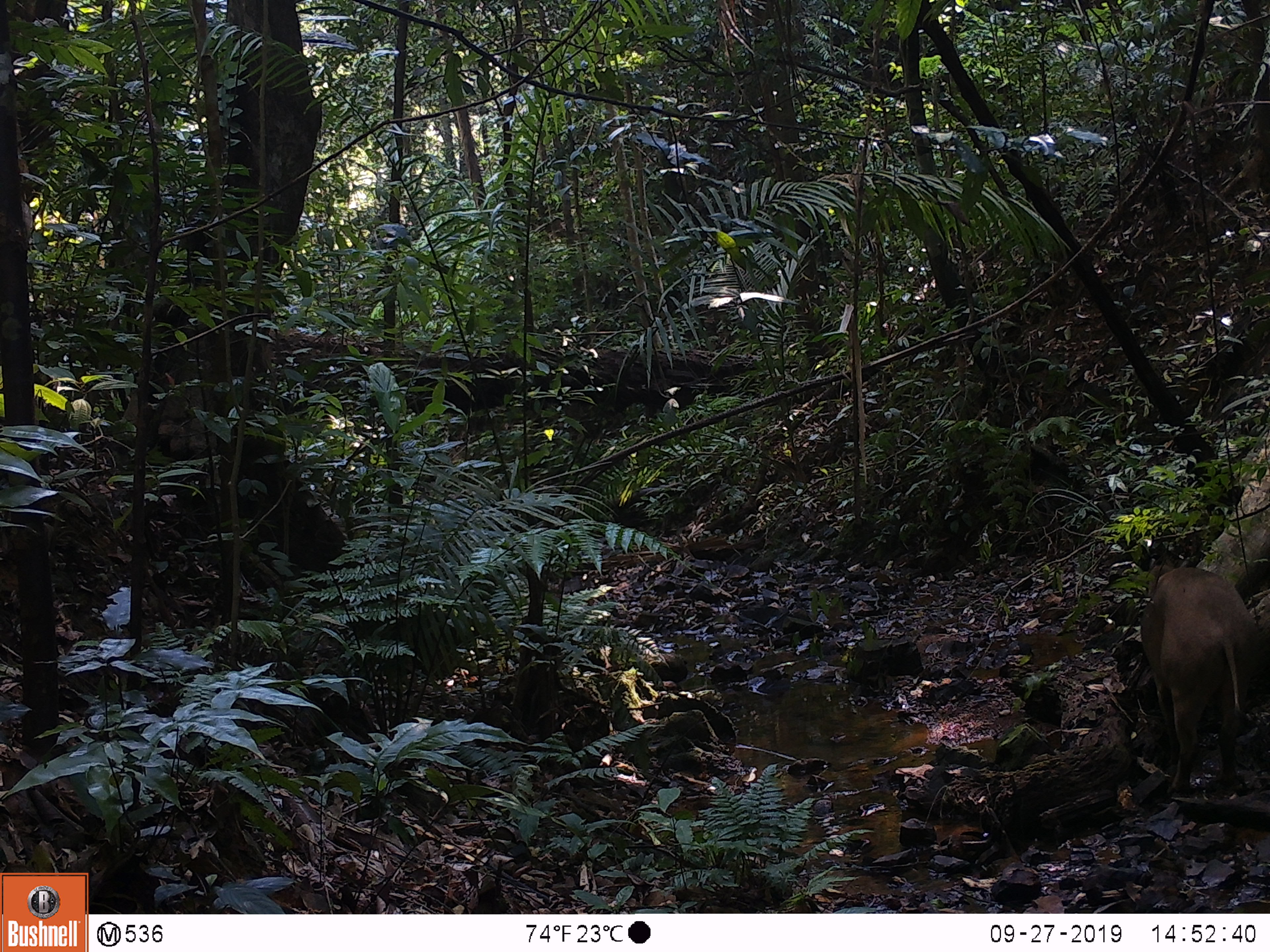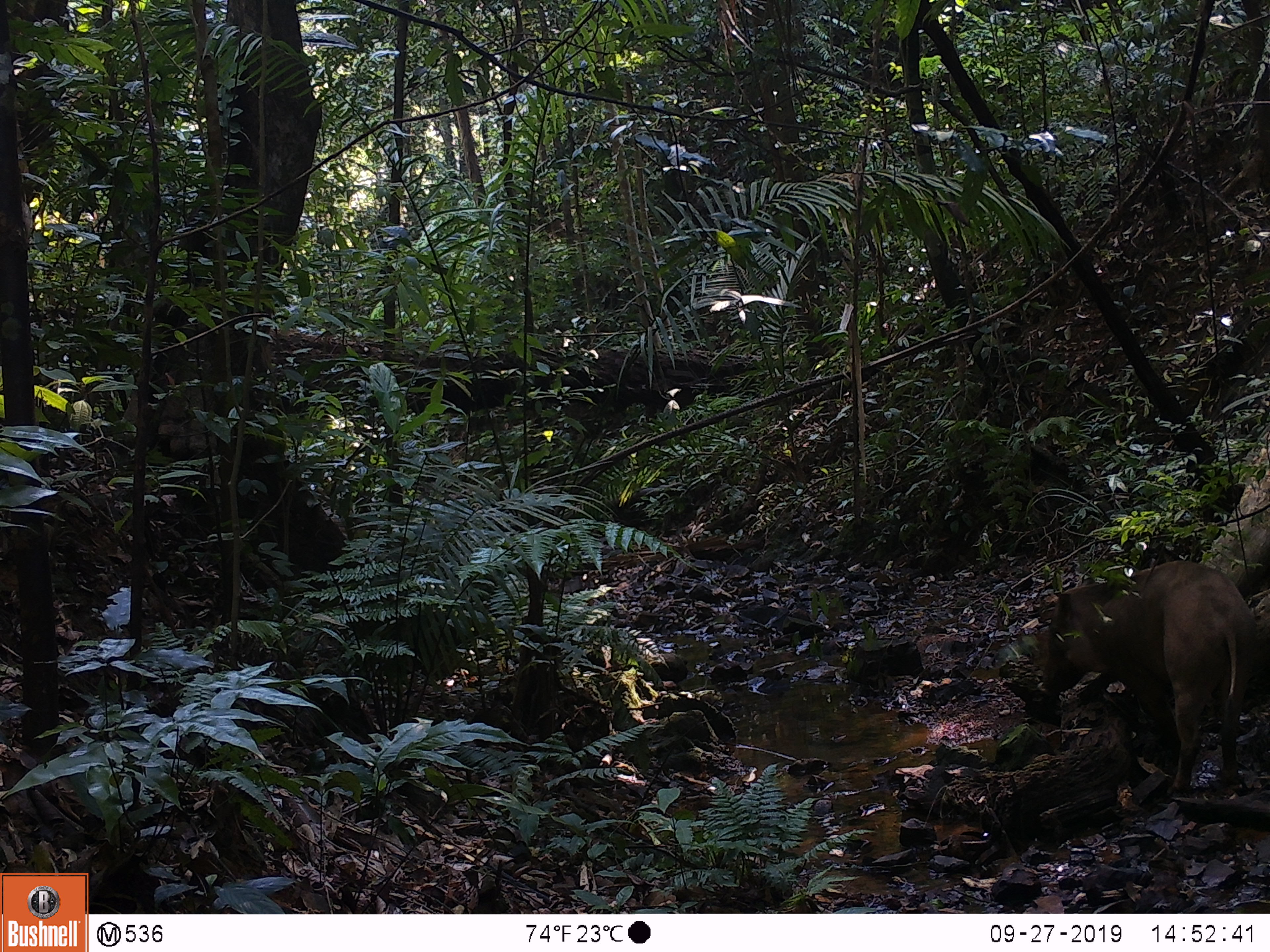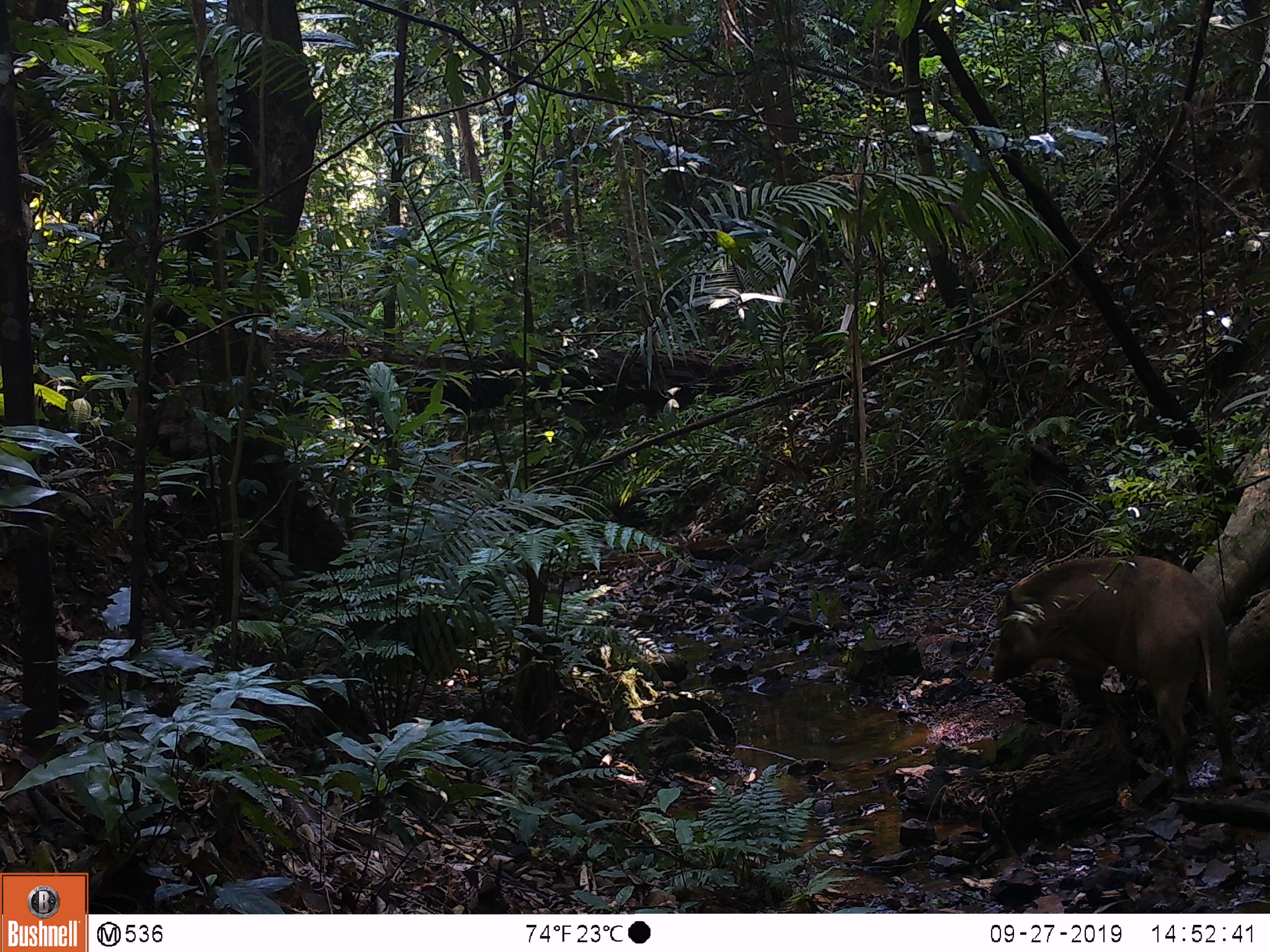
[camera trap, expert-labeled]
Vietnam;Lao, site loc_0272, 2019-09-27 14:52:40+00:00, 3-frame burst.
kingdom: Animalia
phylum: Chordata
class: Mammalia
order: Artiodactyla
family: Suidae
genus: Sus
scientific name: Sus scrofa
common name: eurasian wild pig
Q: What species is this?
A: Eurasian wild pig (Sus scrofa).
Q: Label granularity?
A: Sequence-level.